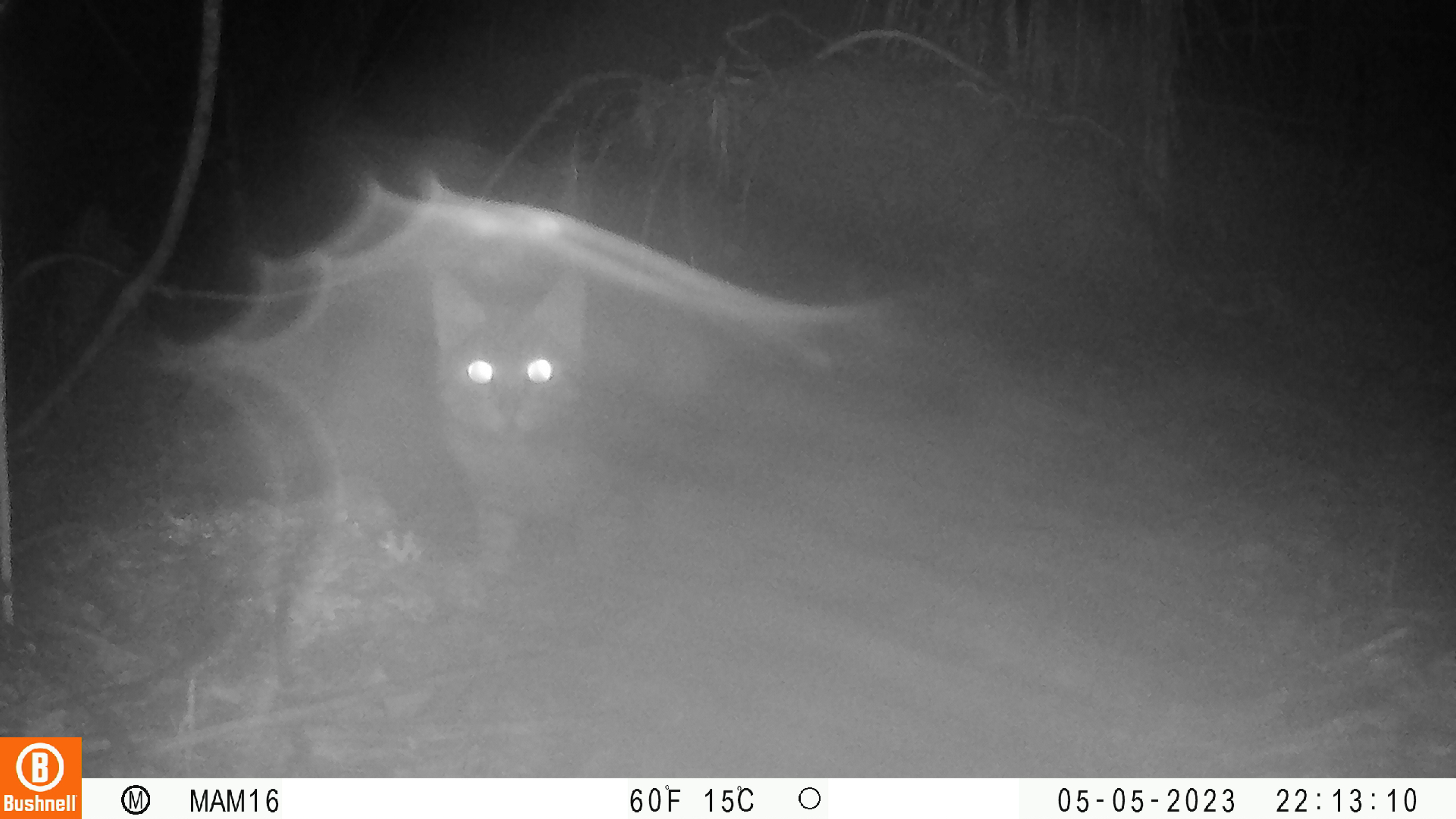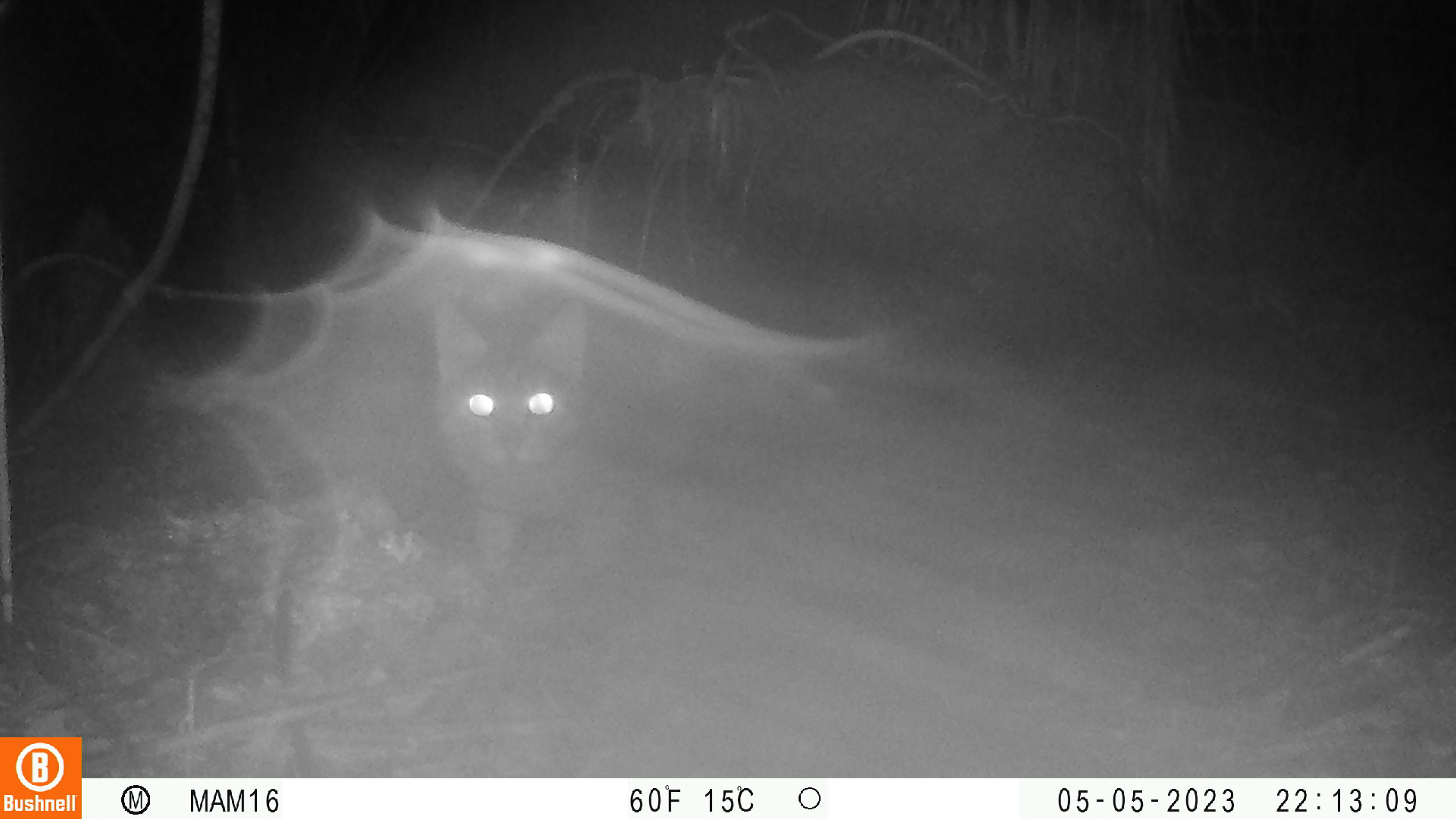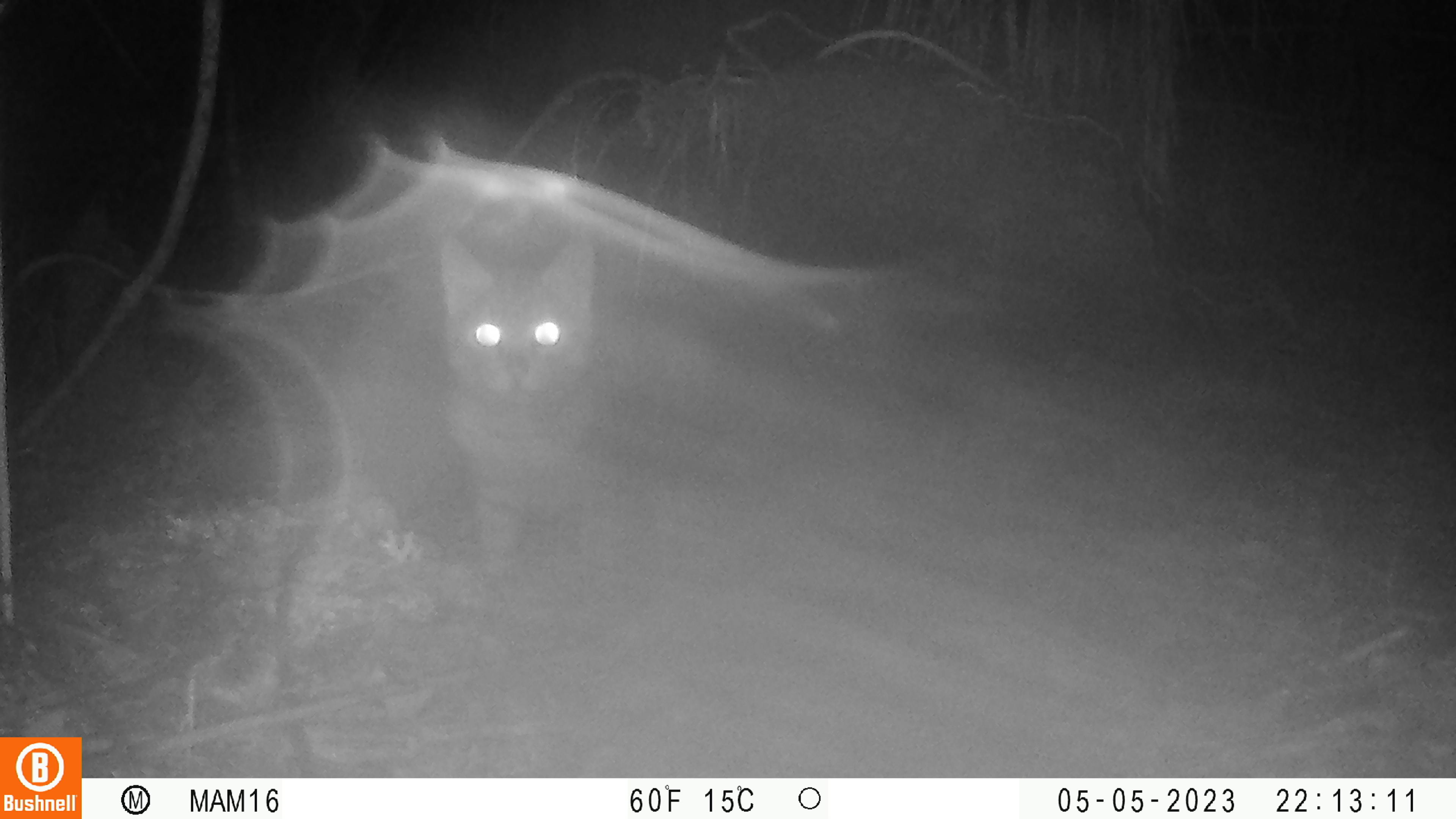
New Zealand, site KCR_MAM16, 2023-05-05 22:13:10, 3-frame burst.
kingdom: Animalia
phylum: Chordata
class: Mammalia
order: Carnivora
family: Felidae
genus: Felis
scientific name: Felis catus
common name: domestic cat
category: cat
Cat (domestic cat) (Felis catus).